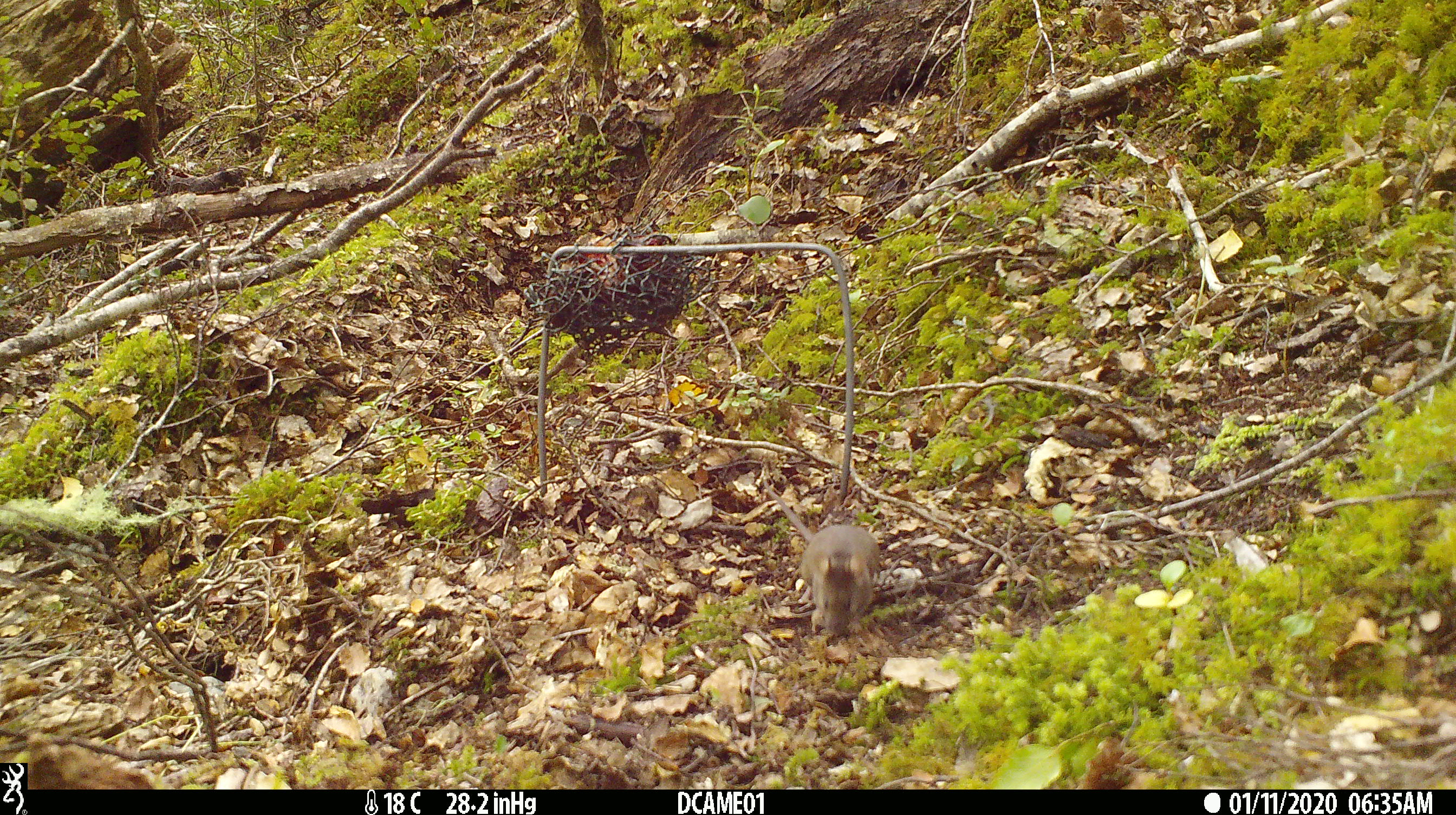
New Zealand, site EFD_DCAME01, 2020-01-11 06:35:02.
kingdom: Animalia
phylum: Chordata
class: Mammalia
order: Rodentia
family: Muridae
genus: Mus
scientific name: Mus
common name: mouse